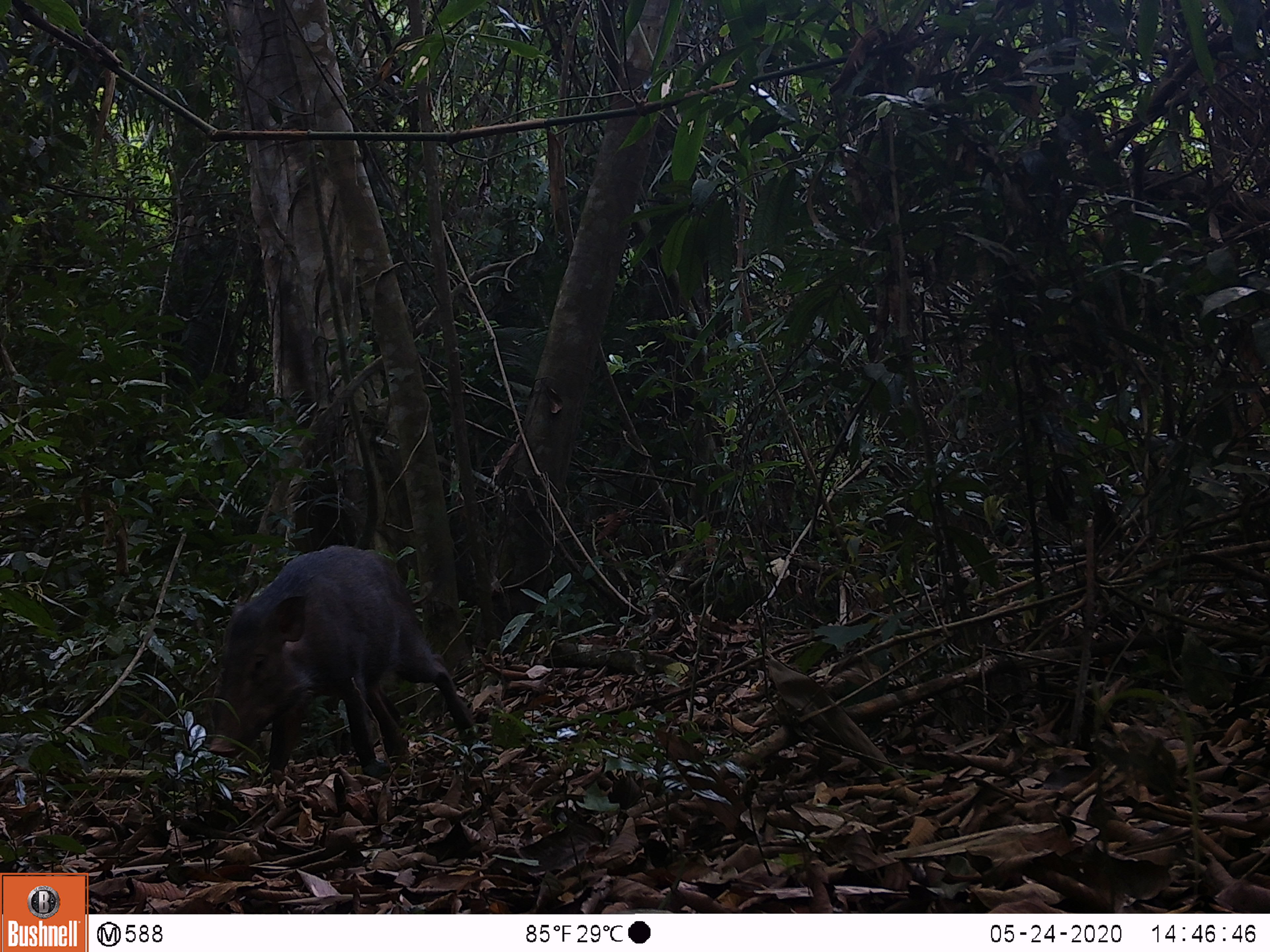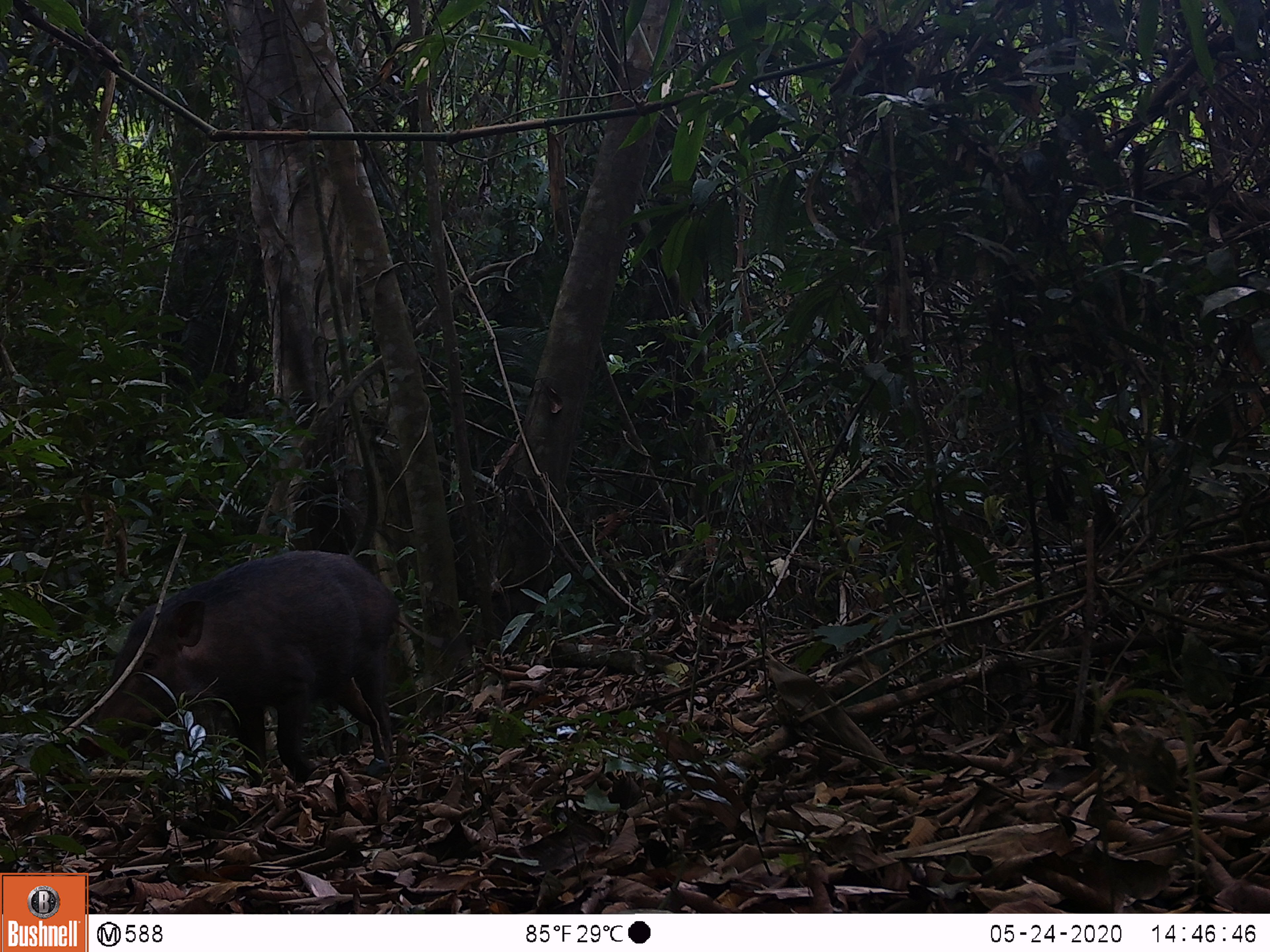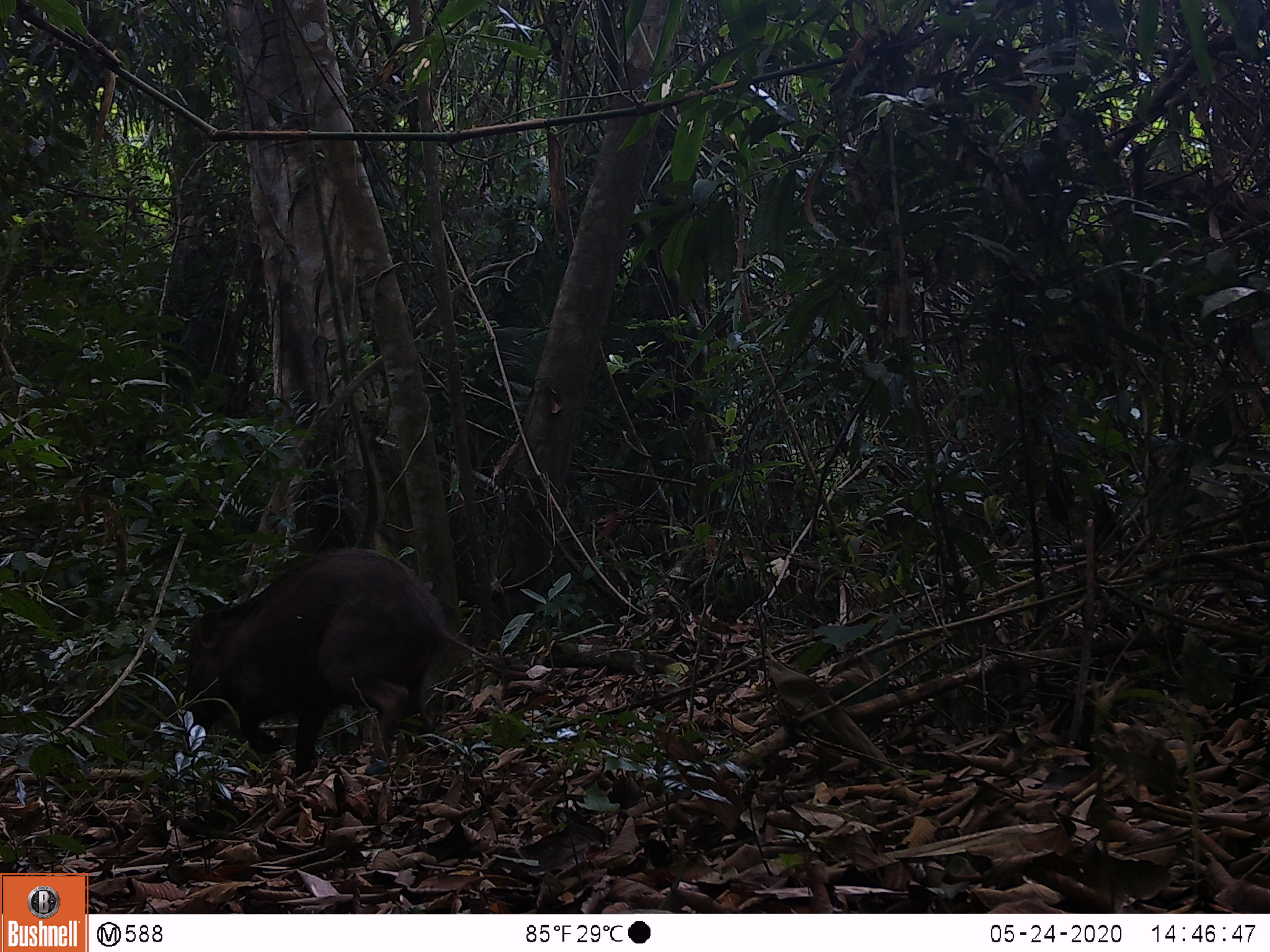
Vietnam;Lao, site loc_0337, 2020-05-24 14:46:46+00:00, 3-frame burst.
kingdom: Animalia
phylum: Chordata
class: Mammalia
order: Artiodactyla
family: Suidae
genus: Sus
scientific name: Sus scrofa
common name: eurasian wild pig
Eurasian wild pig (Sus scrofa). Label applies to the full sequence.